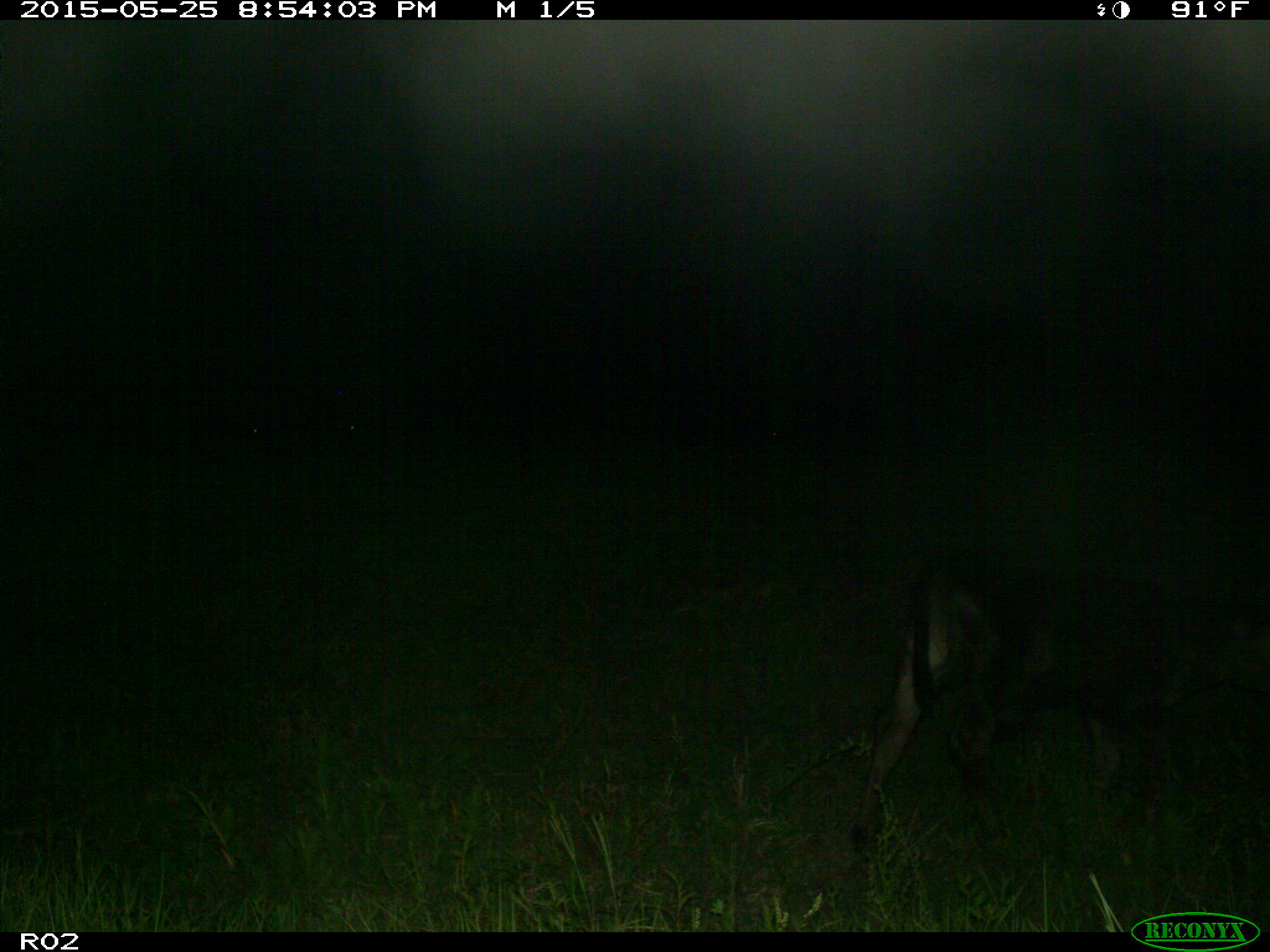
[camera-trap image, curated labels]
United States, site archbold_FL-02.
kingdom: Animalia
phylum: Chordata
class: Mammalia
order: Artiodactyla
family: Bovidae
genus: Bos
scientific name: Bos taurus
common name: domestic cow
Bos taurus (domestic cow).